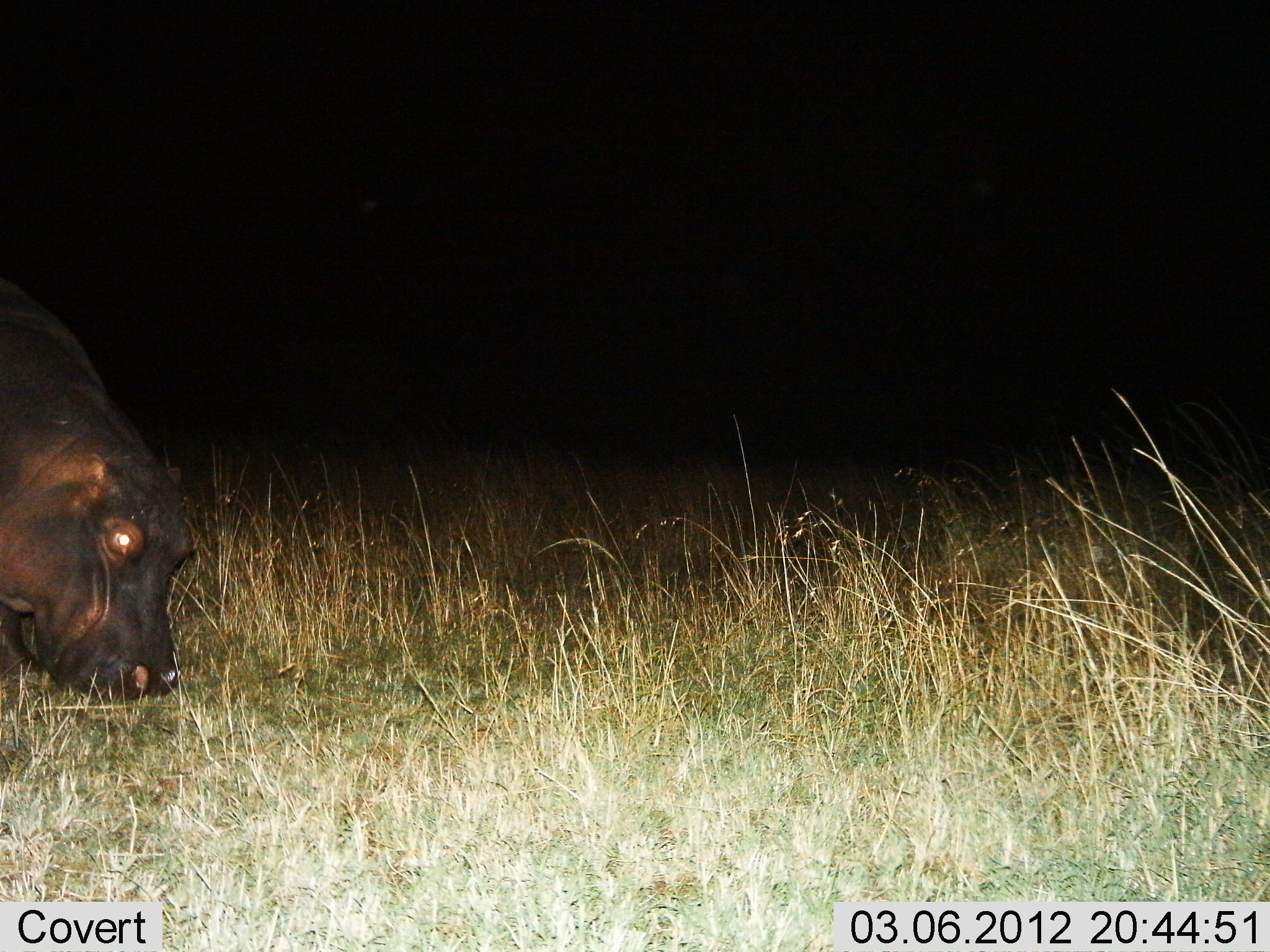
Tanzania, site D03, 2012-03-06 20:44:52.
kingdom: Animalia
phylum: Chordata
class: Mammalia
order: Artiodactyla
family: Hippopotamidae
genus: Hippopotamus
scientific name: Hippopotamus amphibius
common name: hippopotamus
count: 1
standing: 16%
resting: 0%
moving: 12%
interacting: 0%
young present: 0%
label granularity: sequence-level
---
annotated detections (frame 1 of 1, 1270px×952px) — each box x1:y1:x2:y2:
animal: 0:279:199:703